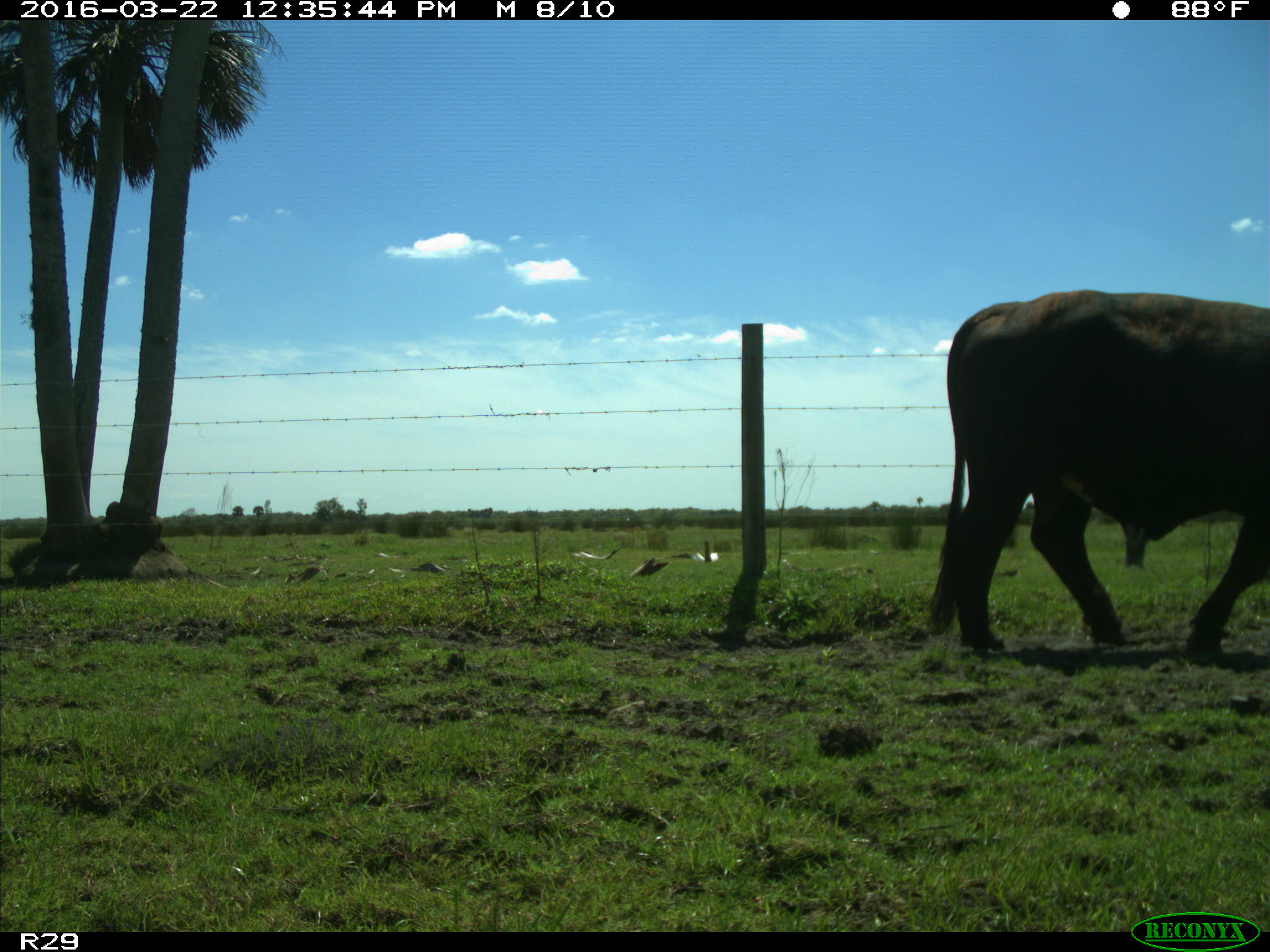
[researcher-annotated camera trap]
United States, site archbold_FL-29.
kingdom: Animalia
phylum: Chordata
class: Mammalia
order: Artiodactyla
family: Bovidae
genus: Bos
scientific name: Bos taurus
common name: domestic cow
Bos taurus (domestic cow).